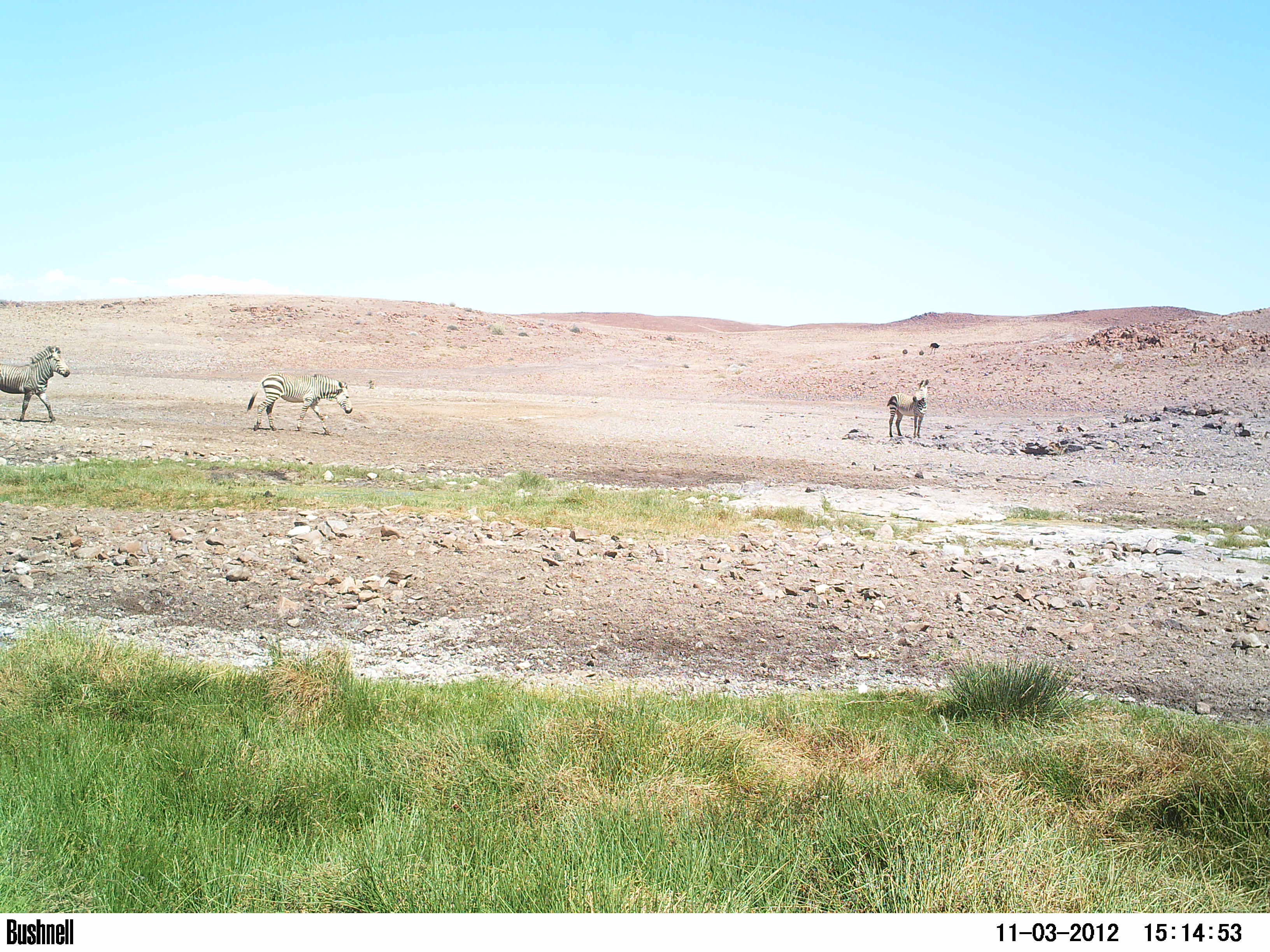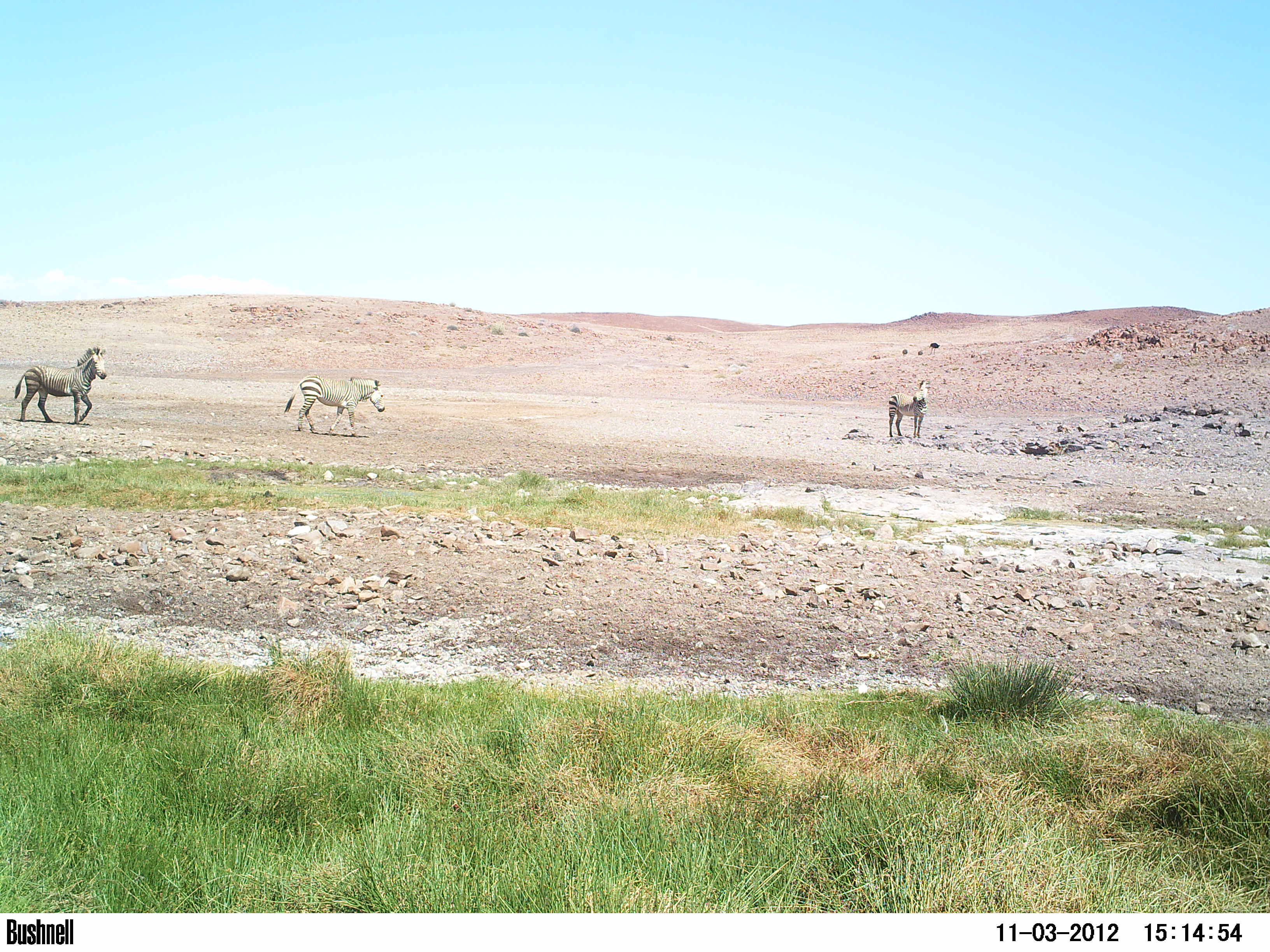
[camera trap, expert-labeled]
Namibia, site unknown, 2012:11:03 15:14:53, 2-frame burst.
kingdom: Animalia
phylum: Chordata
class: Mammalia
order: Perissodactyla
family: Equidae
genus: Equus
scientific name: Equus zebra hartmannae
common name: hartmann's mountain zebra